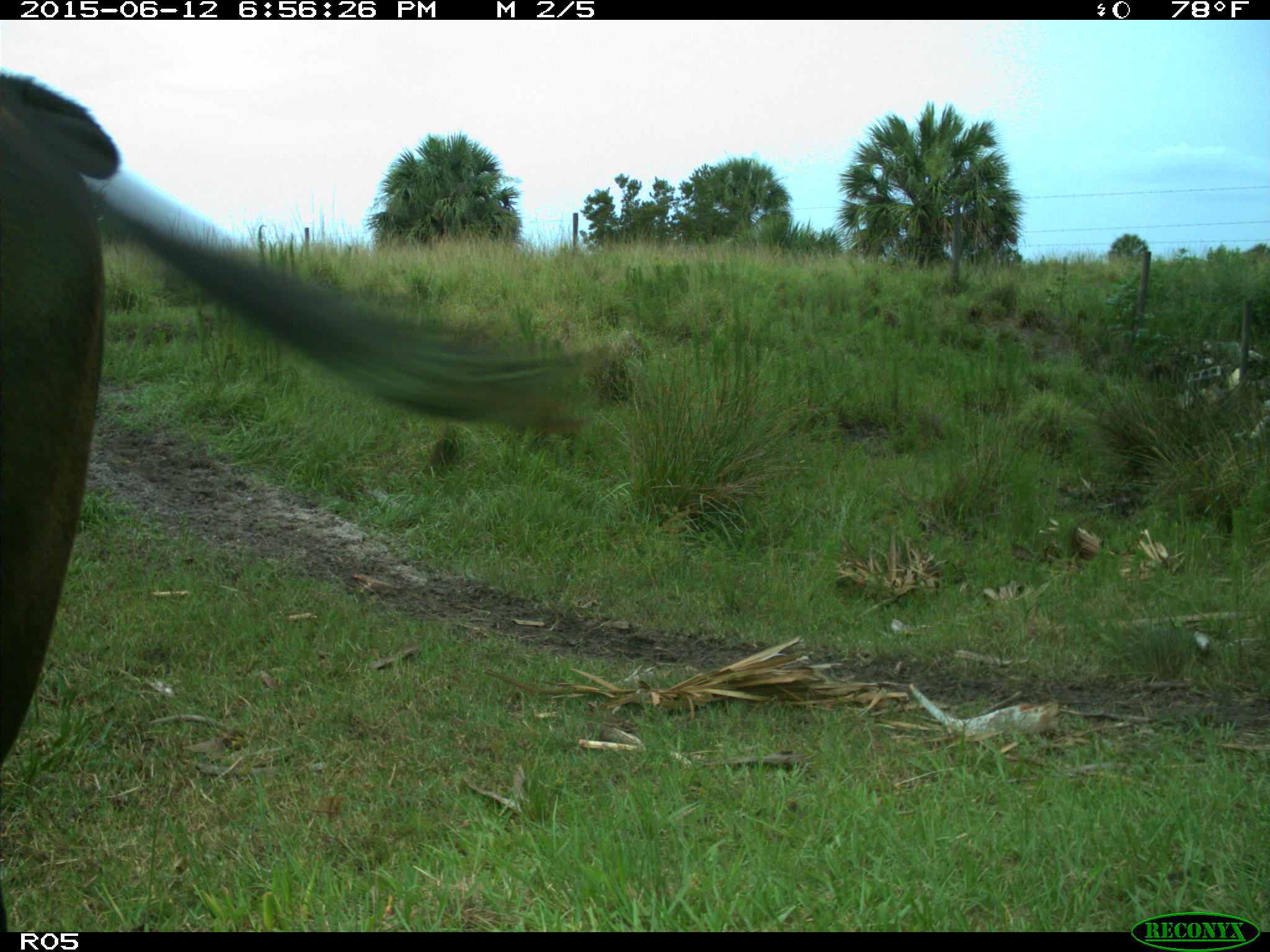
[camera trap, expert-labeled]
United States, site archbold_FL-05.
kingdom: Animalia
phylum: Chordata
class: Mammalia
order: Artiodactyla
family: Bovidae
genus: Bos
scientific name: Bos taurus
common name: domestic cow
Bos taurus (domestic cow).